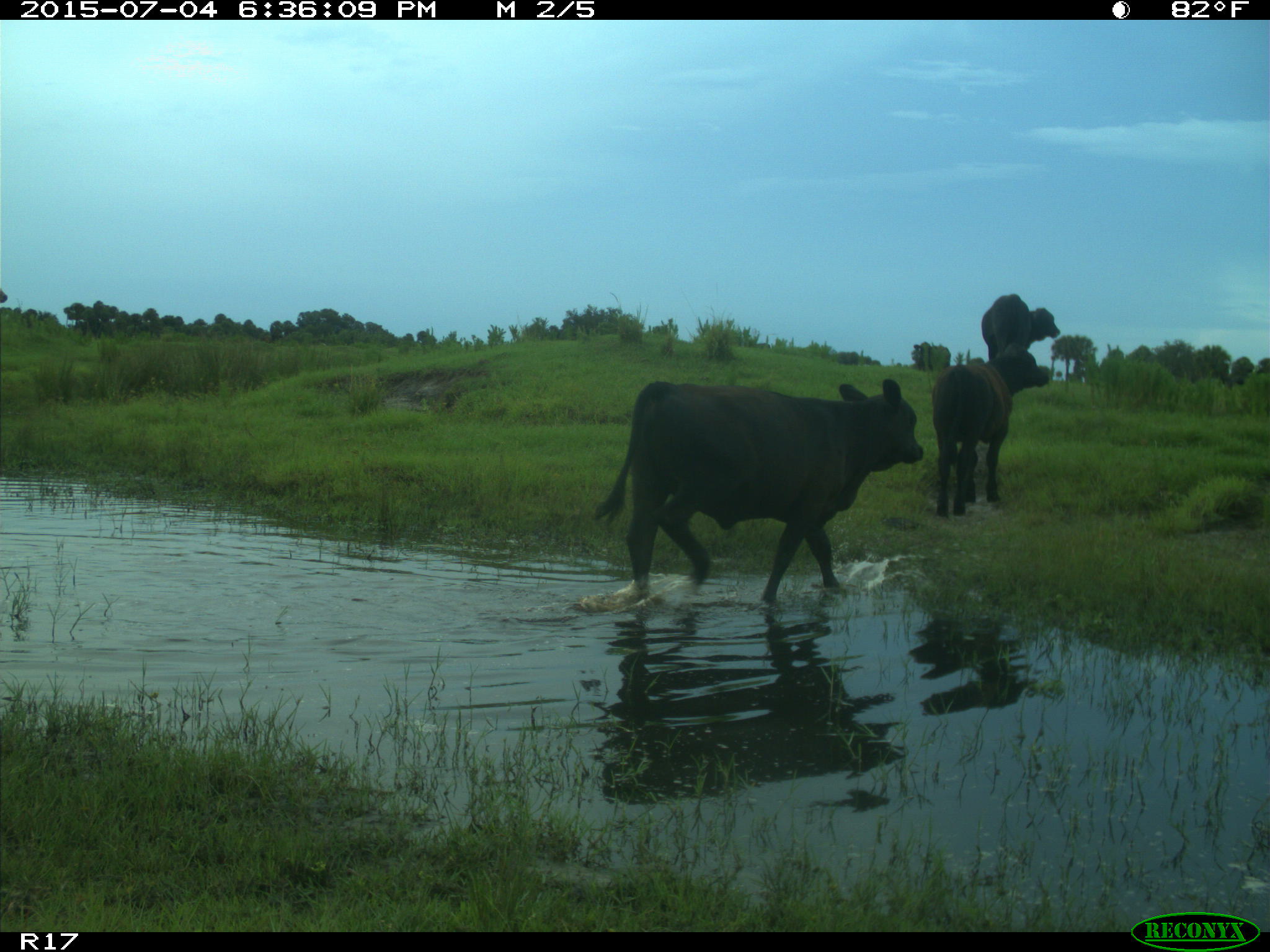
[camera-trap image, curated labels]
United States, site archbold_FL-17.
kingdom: Animalia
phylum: Chordata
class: Mammalia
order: Artiodactyla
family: Bovidae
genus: Bos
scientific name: Bos taurus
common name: domestic cow